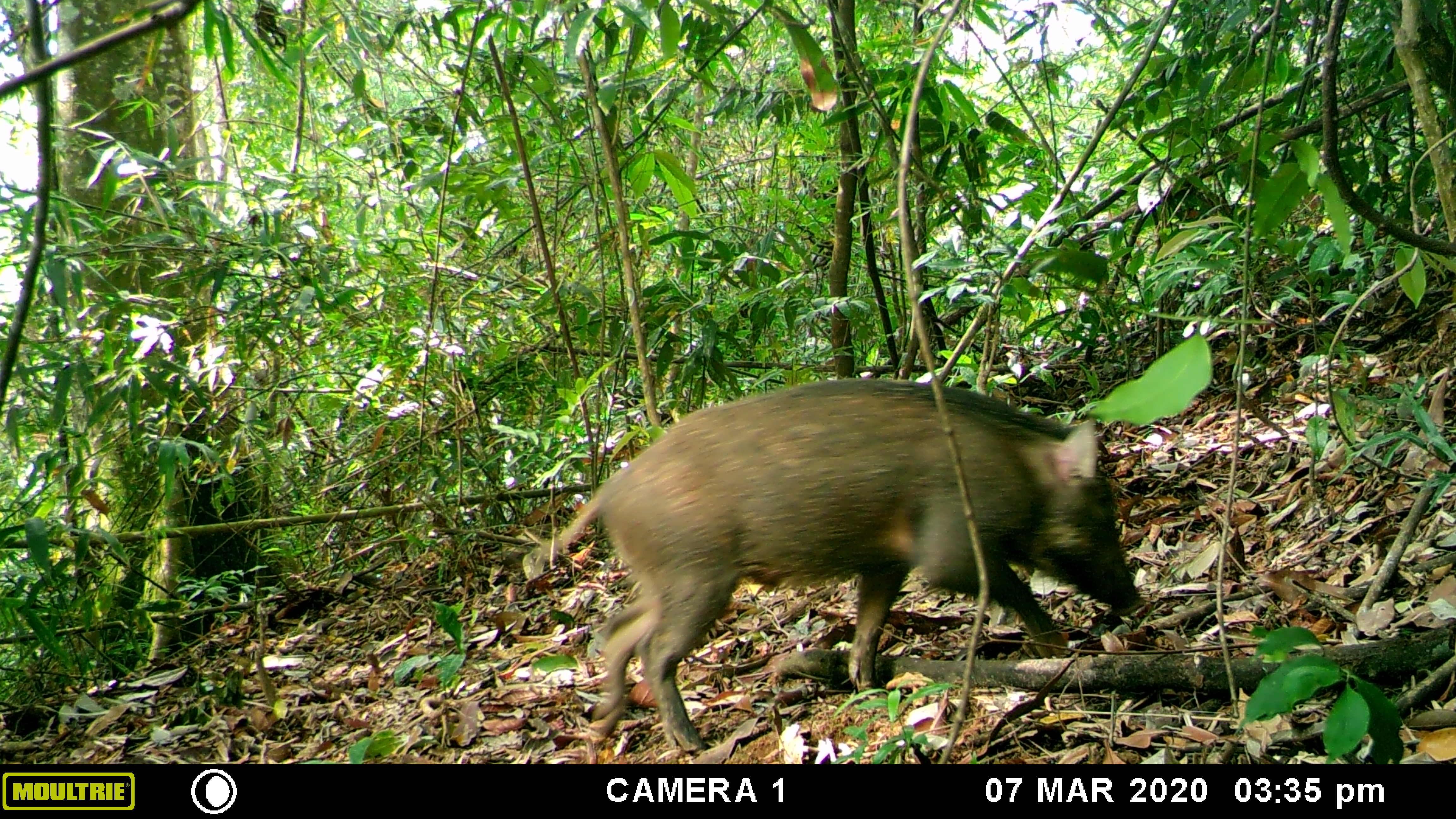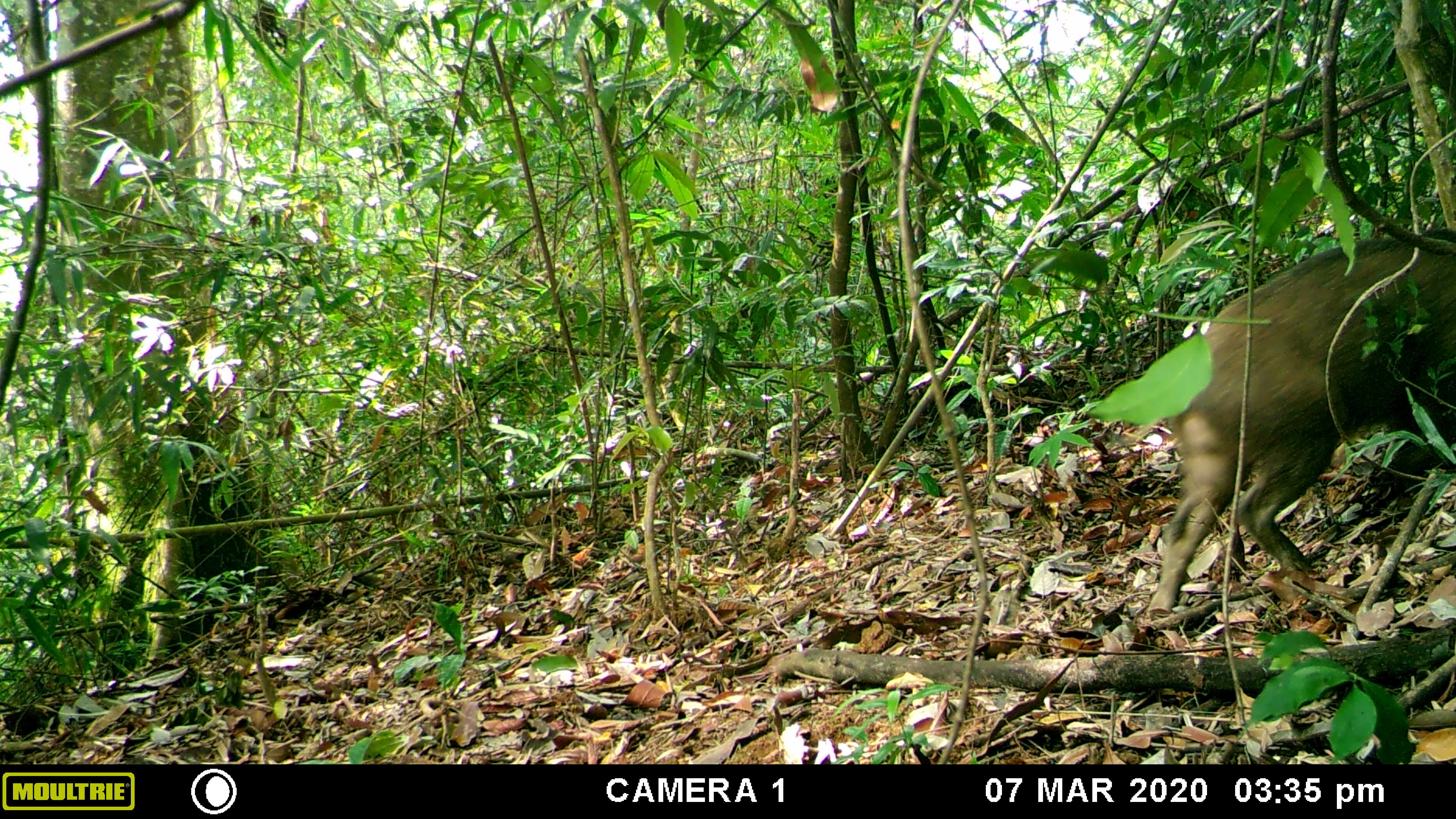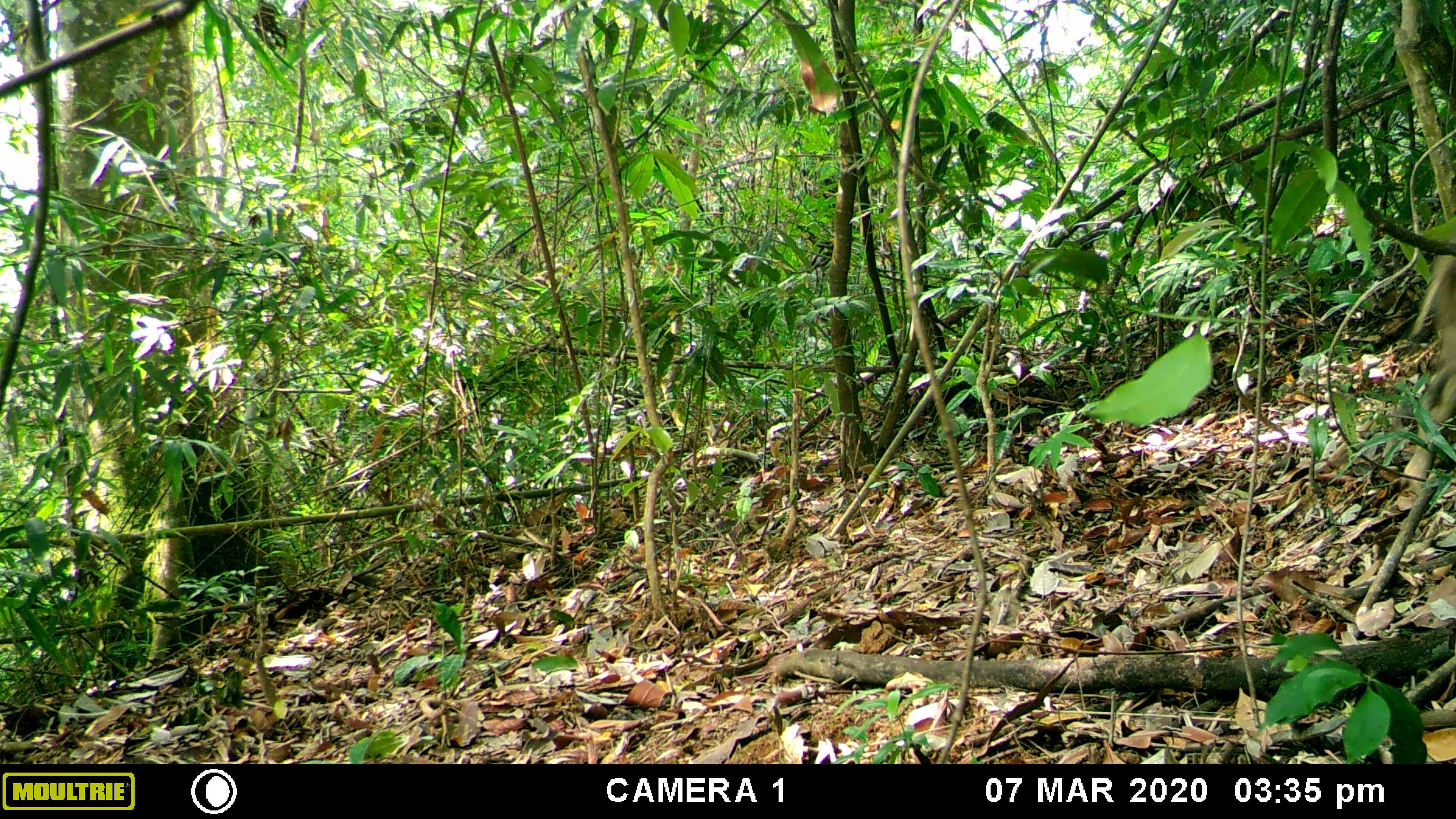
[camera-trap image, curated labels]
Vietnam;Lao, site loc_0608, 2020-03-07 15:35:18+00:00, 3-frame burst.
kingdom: Animalia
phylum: Chordata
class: Mammalia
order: Artiodactyla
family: Suidae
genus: Sus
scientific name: Sus scrofa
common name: eurasian wild pig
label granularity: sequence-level